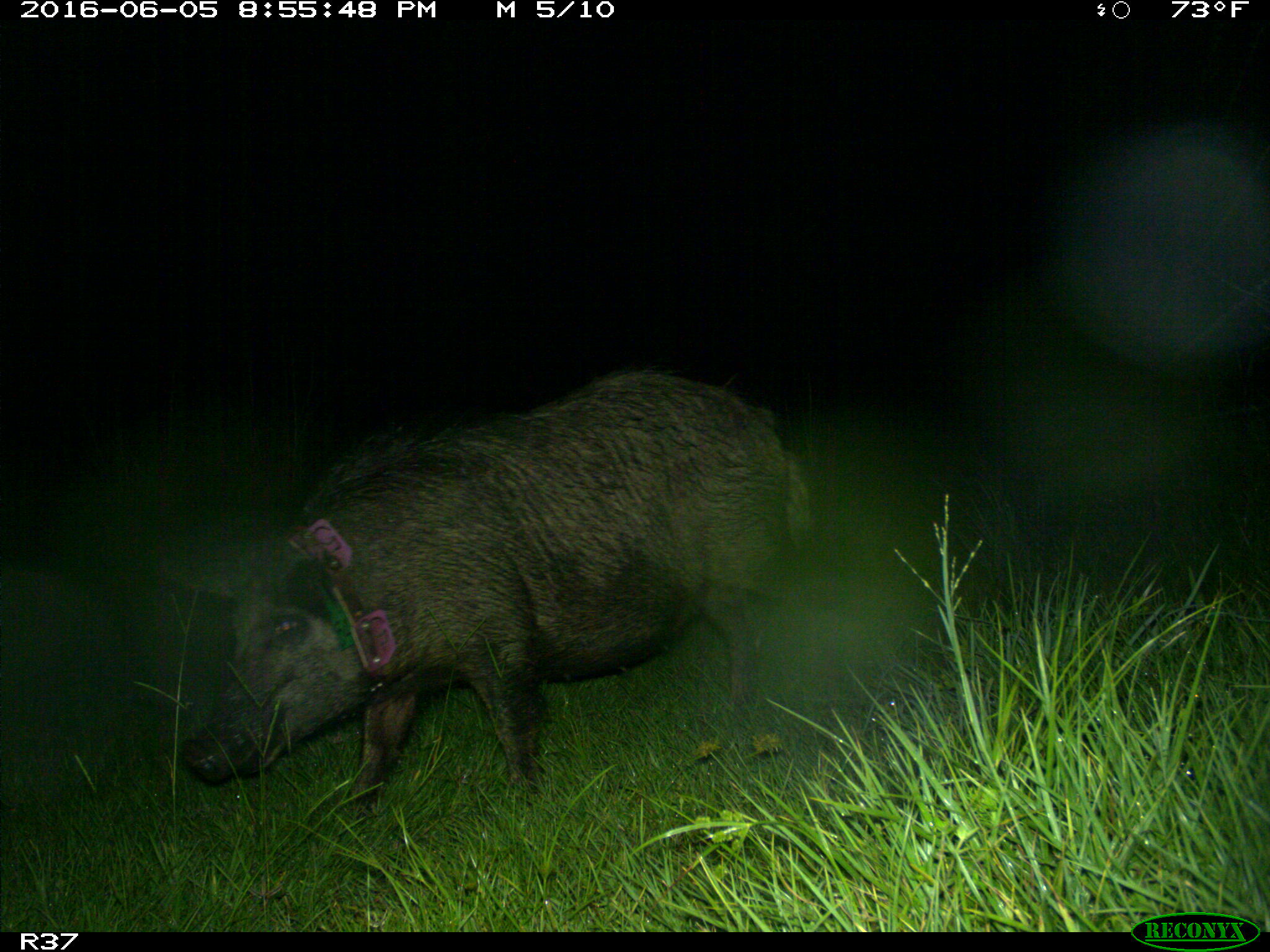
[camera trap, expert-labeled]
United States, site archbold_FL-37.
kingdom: Animalia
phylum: Chordata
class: Mammalia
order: Artiodactyla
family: Suidae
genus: Sus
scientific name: Sus scrofa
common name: wild boar